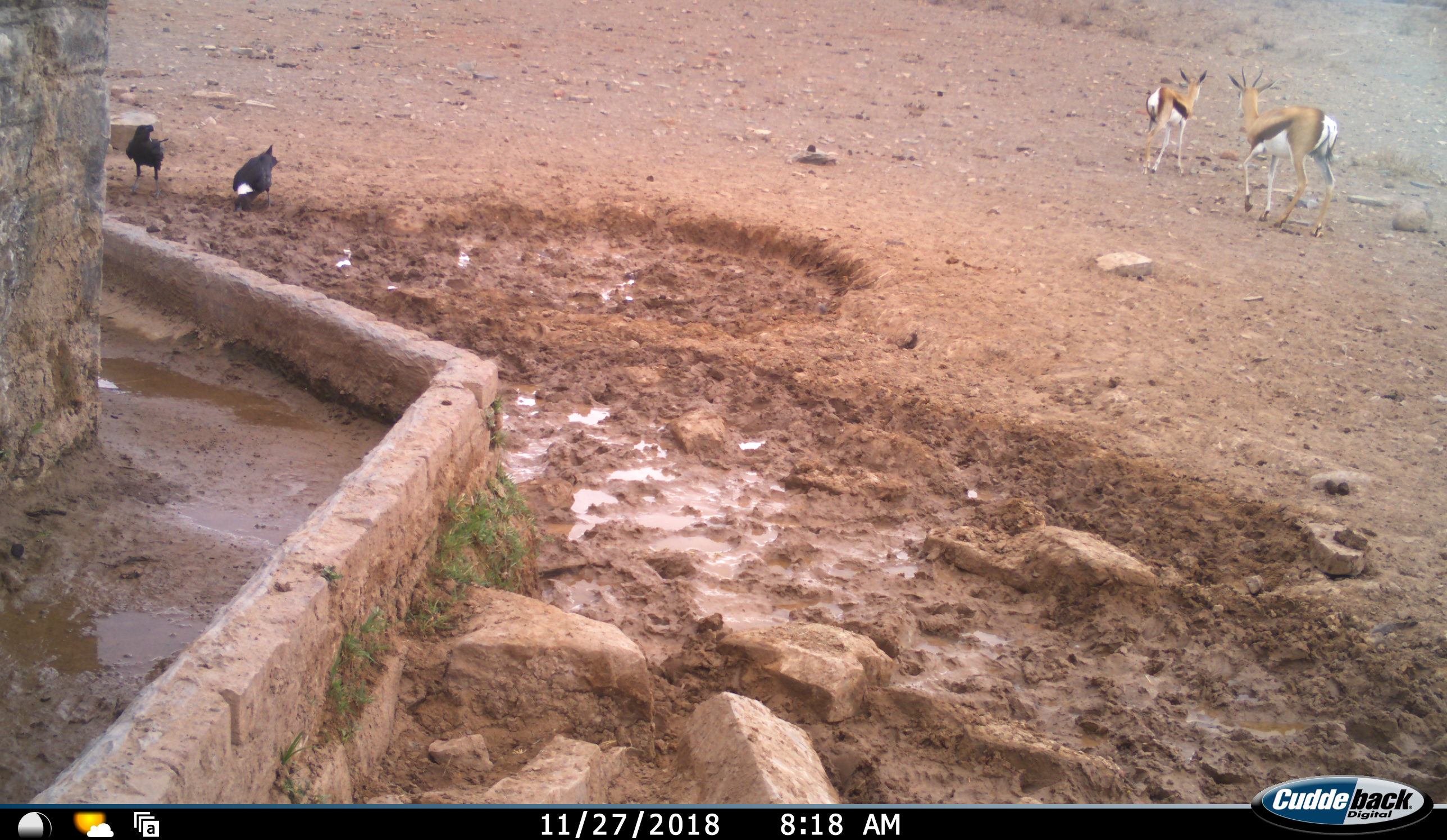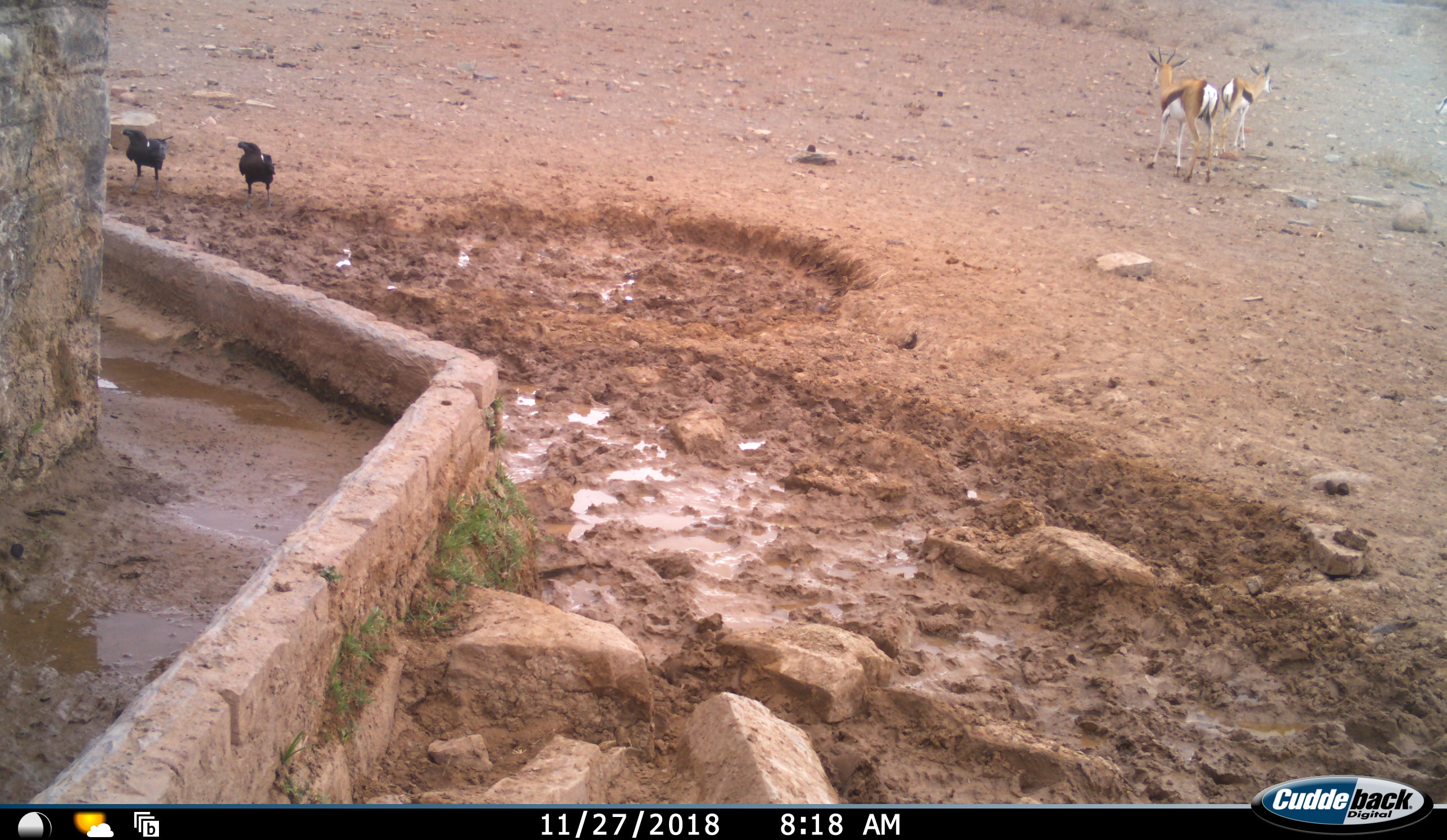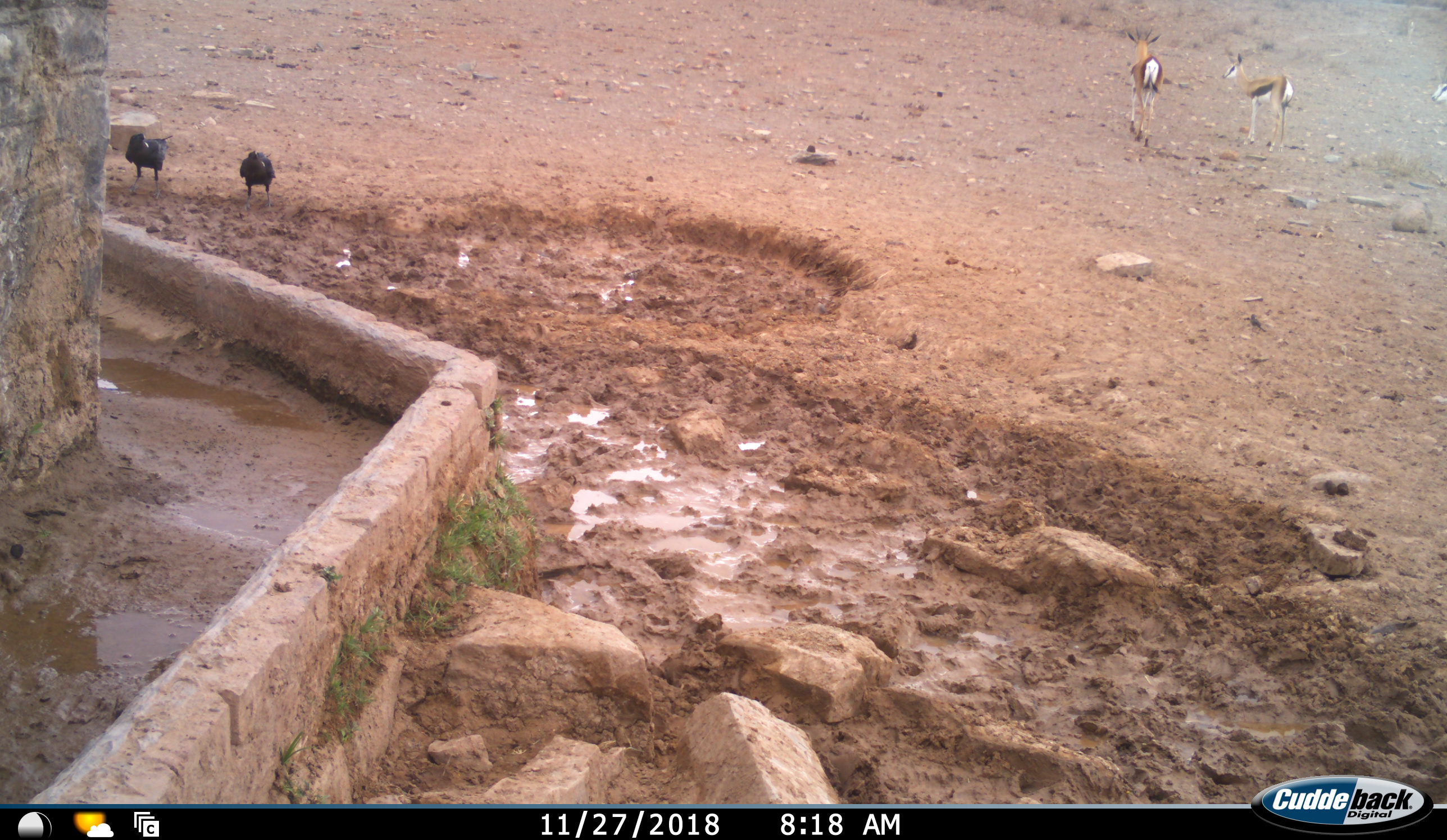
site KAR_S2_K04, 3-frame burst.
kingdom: Animalia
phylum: Chordata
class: Aves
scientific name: Aves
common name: bird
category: birdother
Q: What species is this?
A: Birdother (bird) (Aves).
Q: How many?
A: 2.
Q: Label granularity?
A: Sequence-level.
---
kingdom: Animalia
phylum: Chordata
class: Mammalia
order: Artiodactyla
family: Bovidae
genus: Antidorcas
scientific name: Antidorcas marsupialis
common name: springbok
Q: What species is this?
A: Springbok (Antidorcas marsupialis).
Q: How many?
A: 3.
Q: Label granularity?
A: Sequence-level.